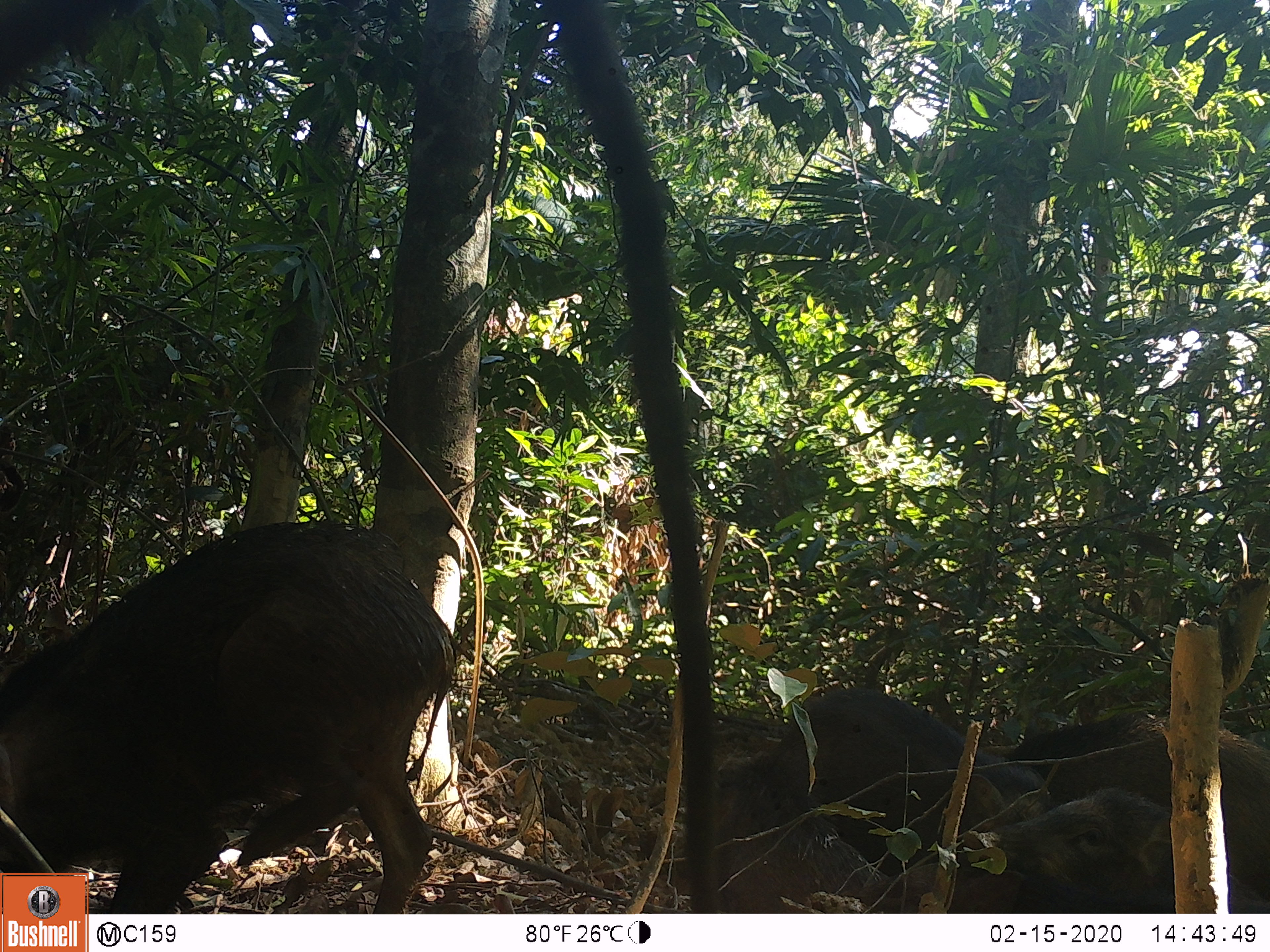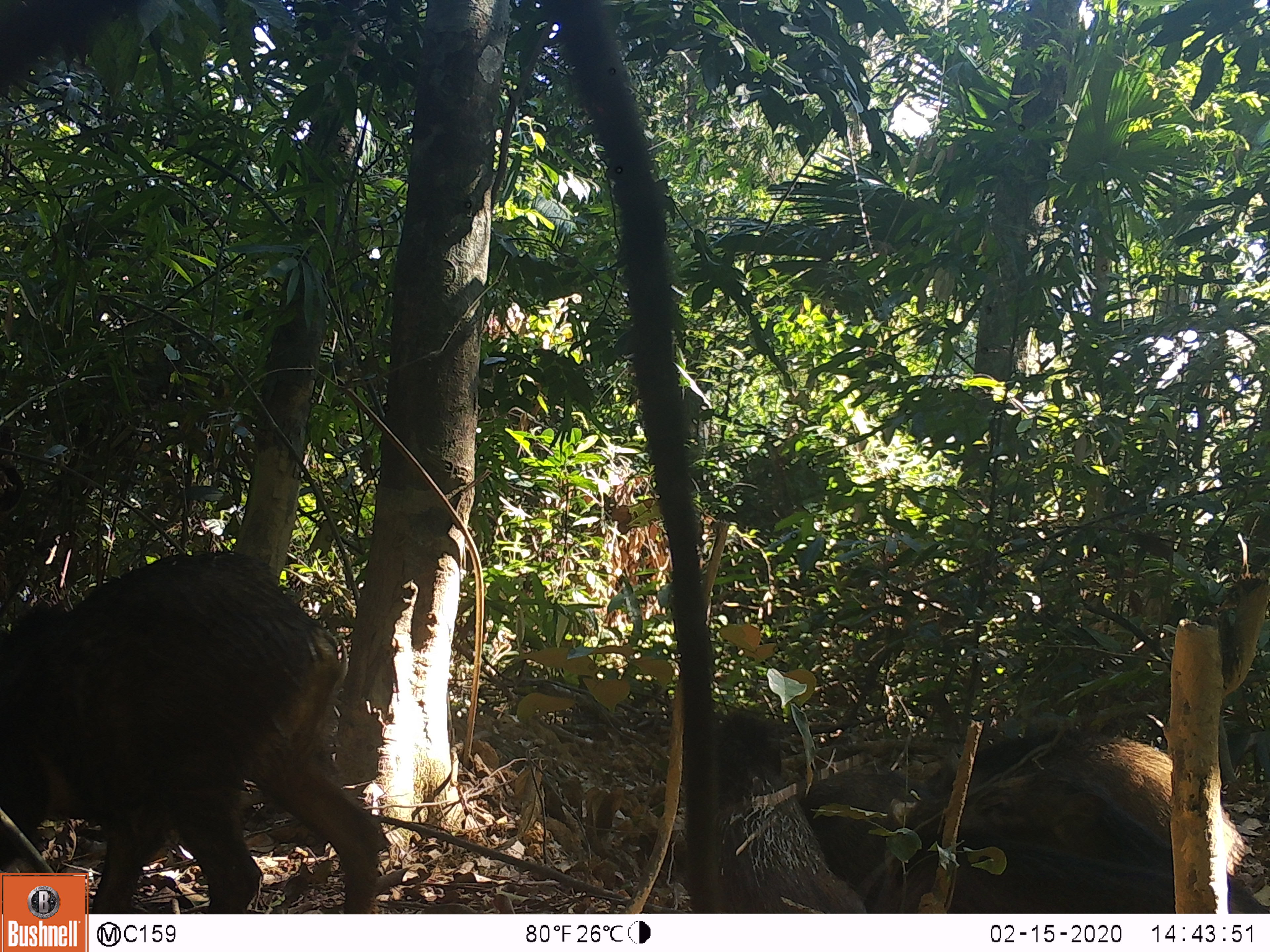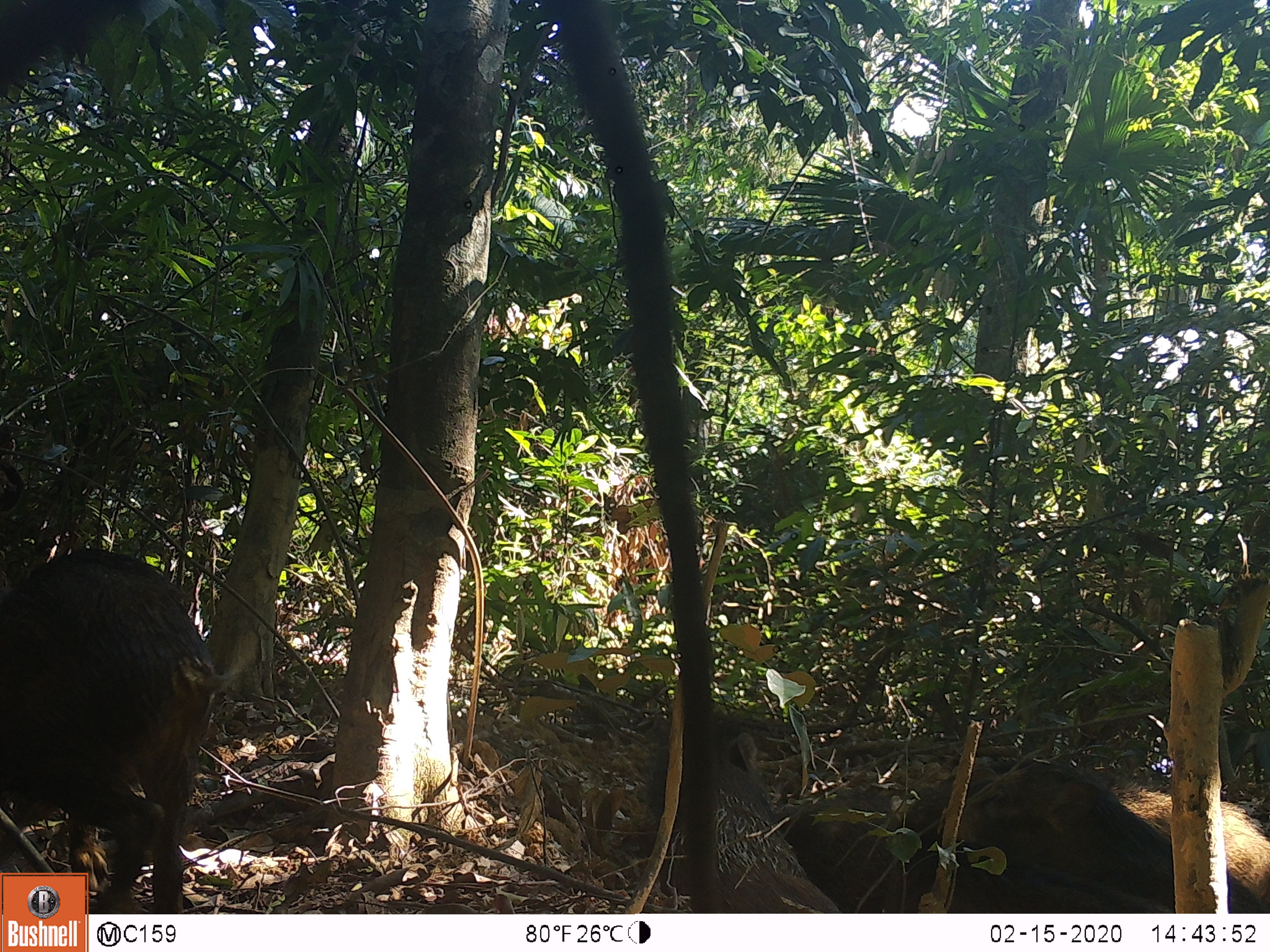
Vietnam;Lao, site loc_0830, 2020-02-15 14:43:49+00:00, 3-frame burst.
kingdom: Animalia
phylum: Chordata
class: Mammalia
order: Artiodactyla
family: Suidae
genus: Sus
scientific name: Sus scrofa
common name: eurasian wild pig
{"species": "eurasian wild pig (Sus scrofa)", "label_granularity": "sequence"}